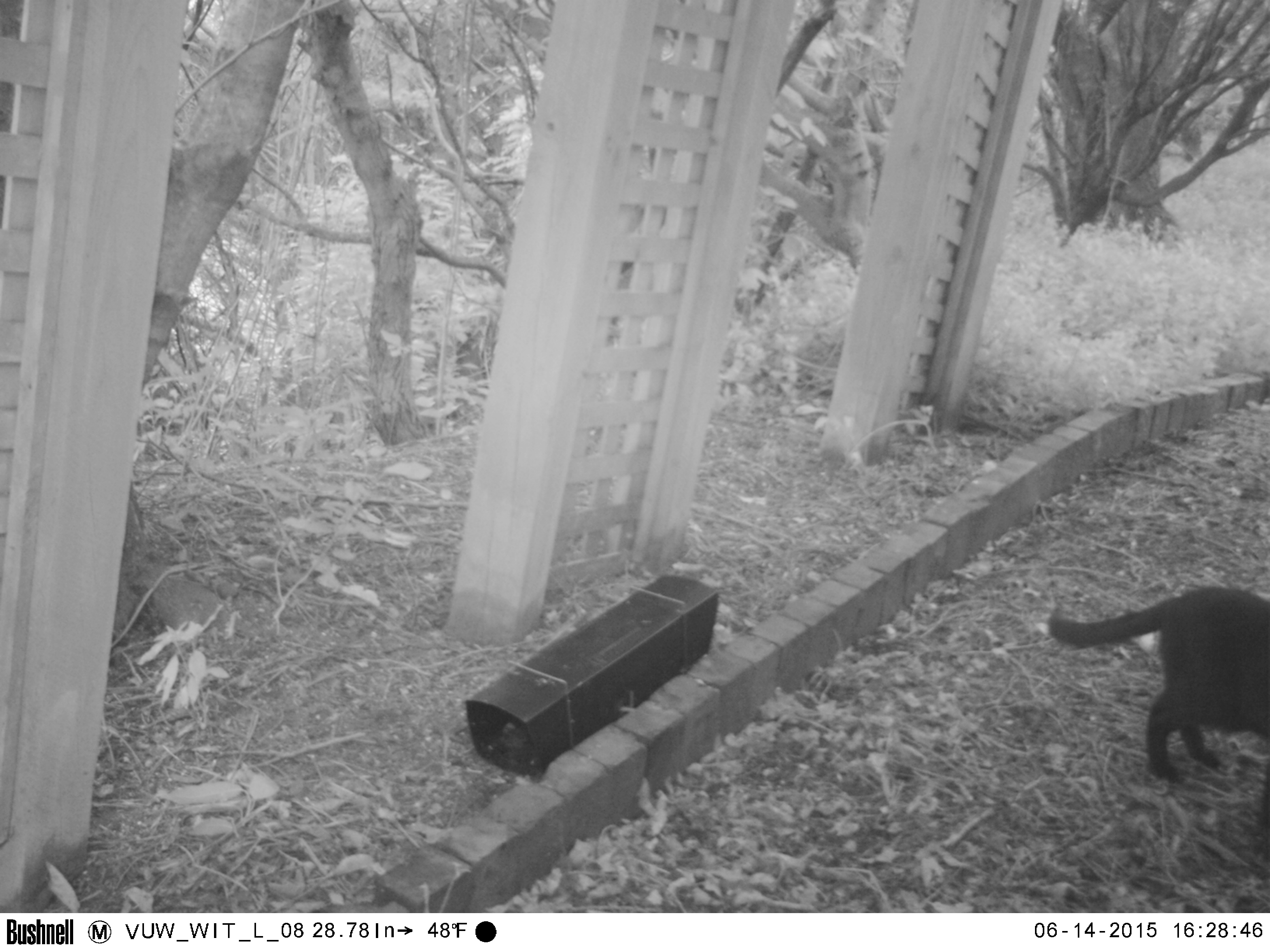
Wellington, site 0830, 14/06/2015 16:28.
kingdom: Animalia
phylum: Chordata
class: Mammalia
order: Carnivora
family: Felidae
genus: Felis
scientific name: Felis catus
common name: cat